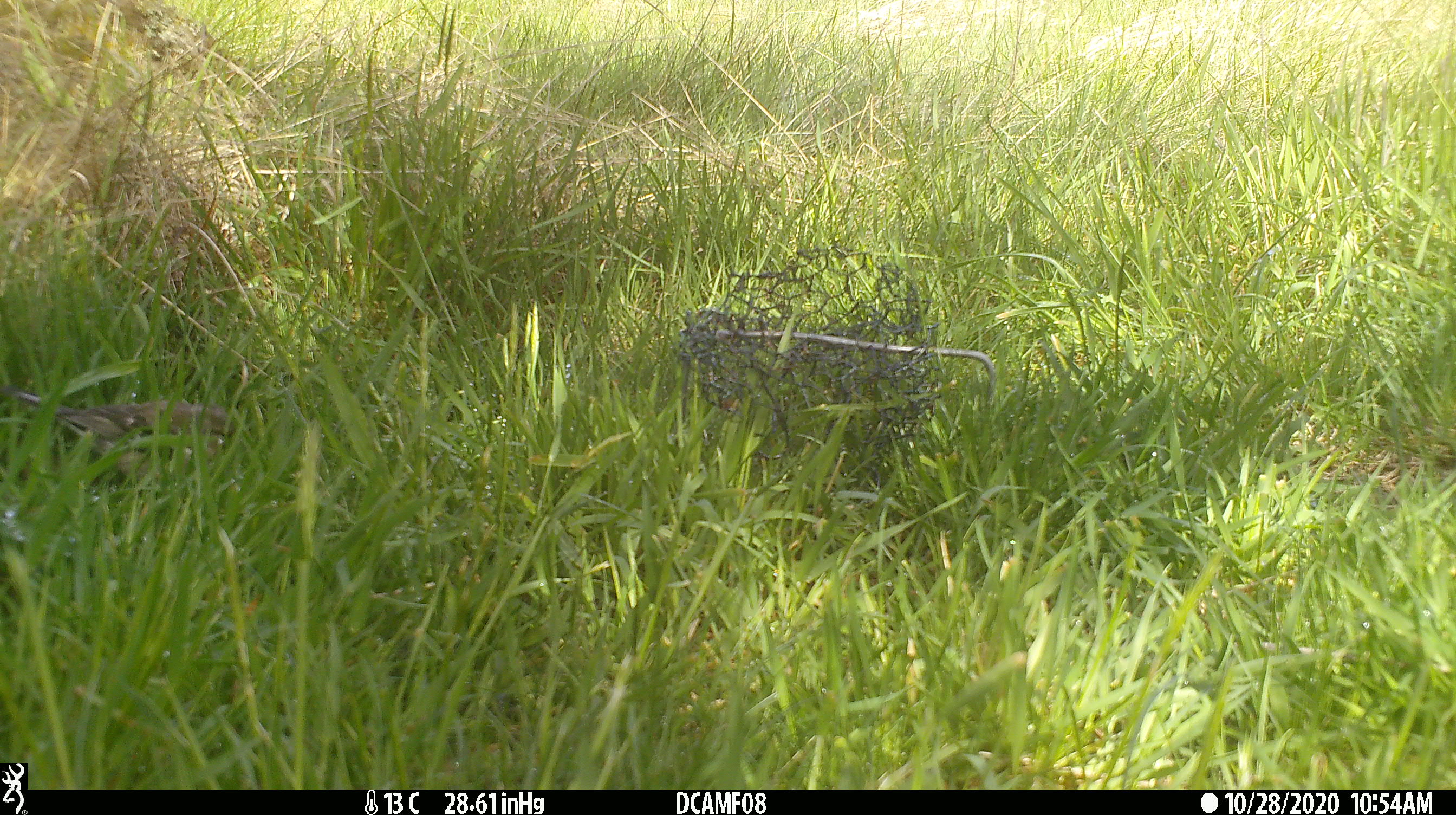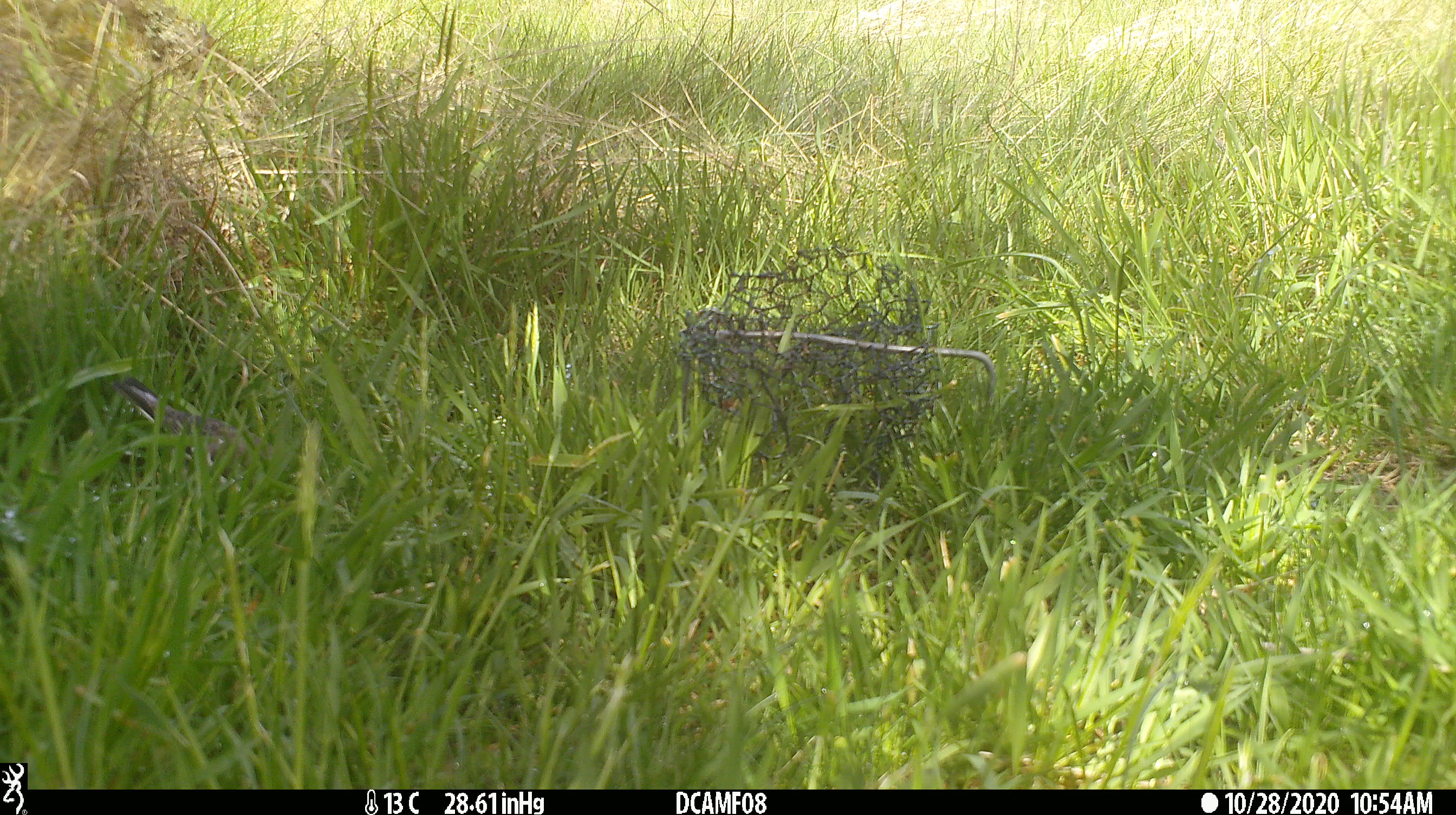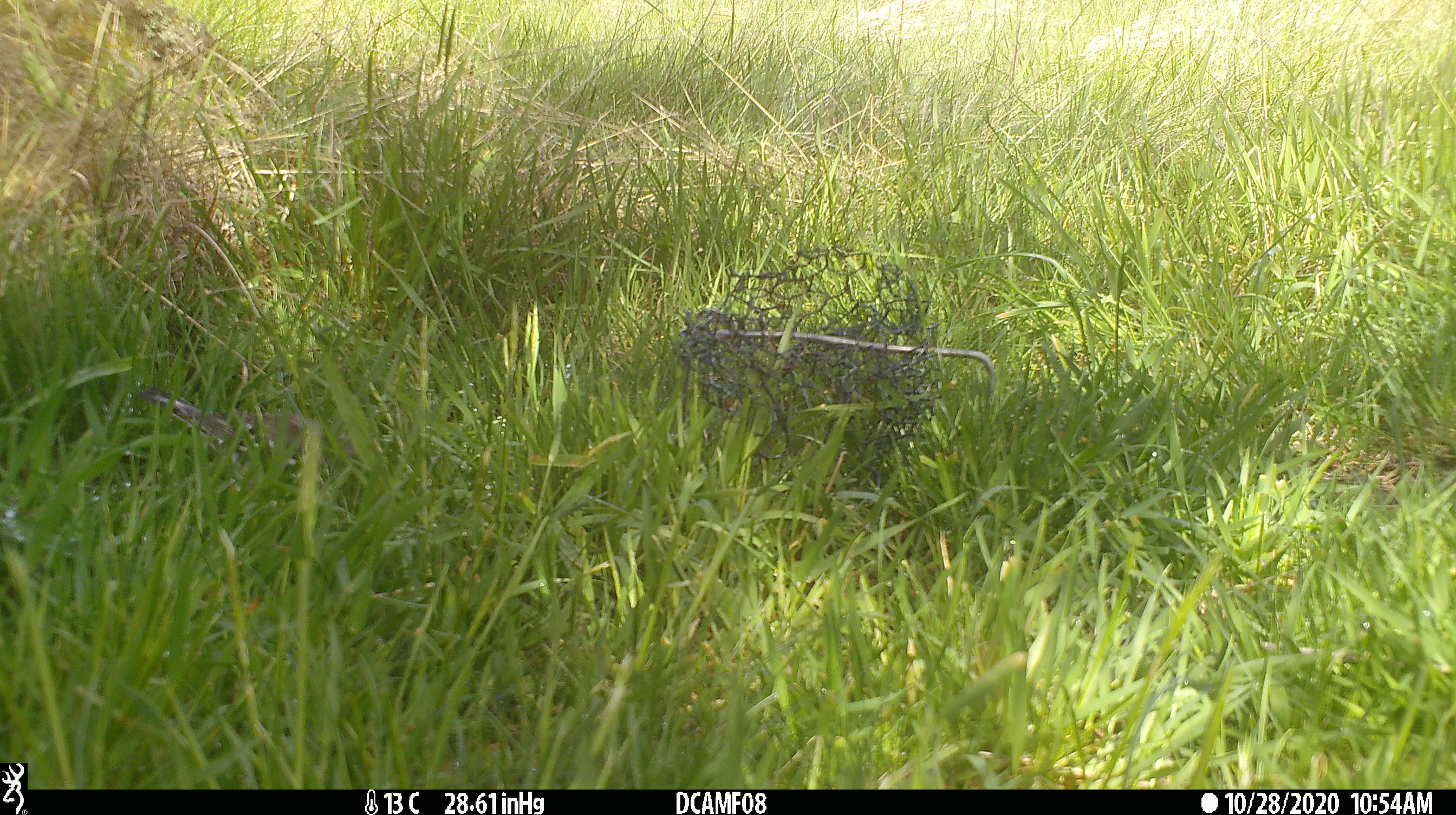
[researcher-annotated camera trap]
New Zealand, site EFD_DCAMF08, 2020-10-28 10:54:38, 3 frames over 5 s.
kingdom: Animalia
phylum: Chordata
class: Aves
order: Passeriformes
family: Fringillidae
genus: Fringilla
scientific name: Fringilla coelebs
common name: common chaffinch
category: chaffinch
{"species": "chaffinch (common chaffinch) (Fringilla coelebs)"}